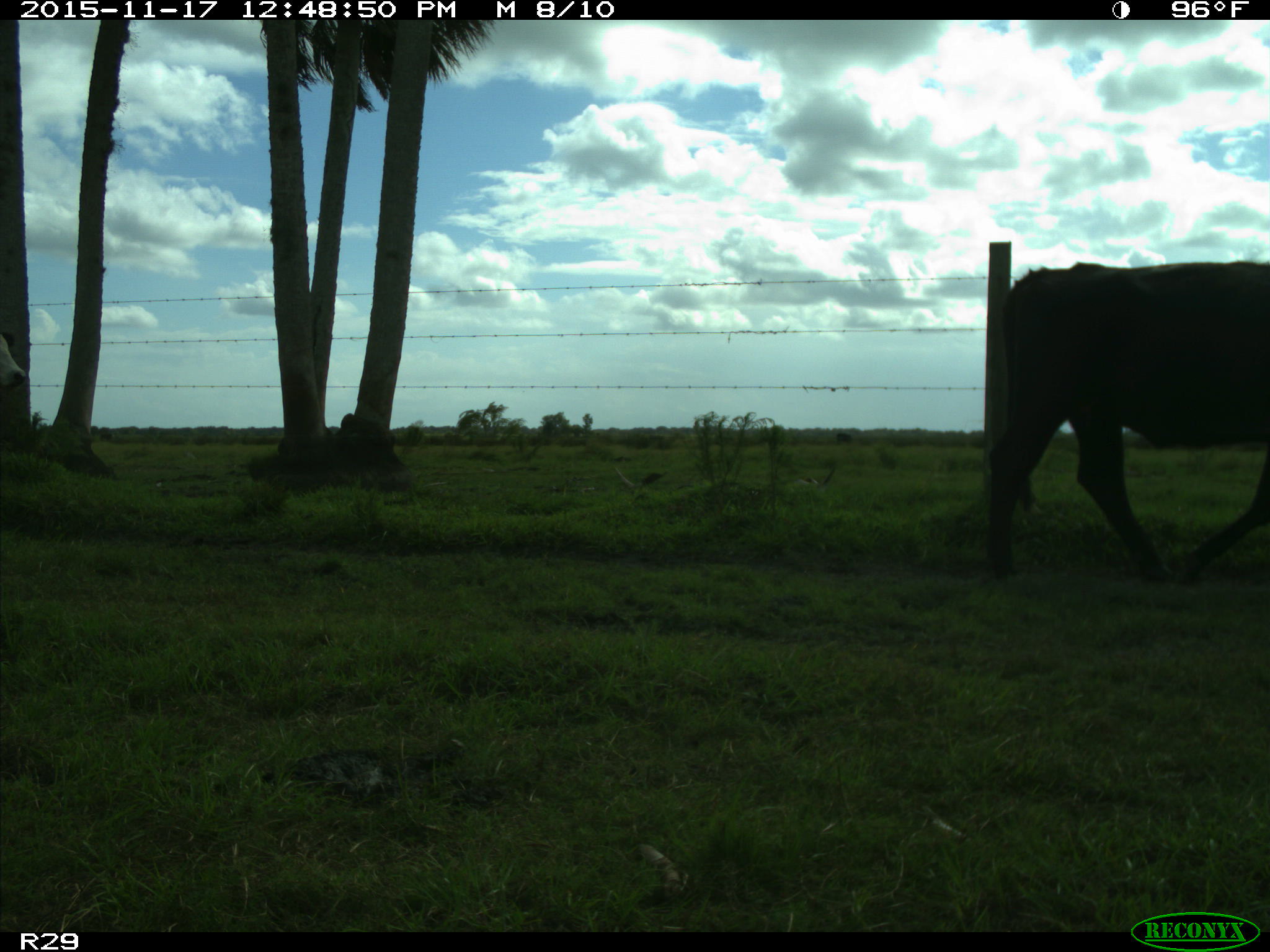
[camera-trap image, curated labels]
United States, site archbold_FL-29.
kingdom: Animalia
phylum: Chordata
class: Mammalia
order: Artiodactyla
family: Bovidae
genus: Bos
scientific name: Bos taurus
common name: domestic cow